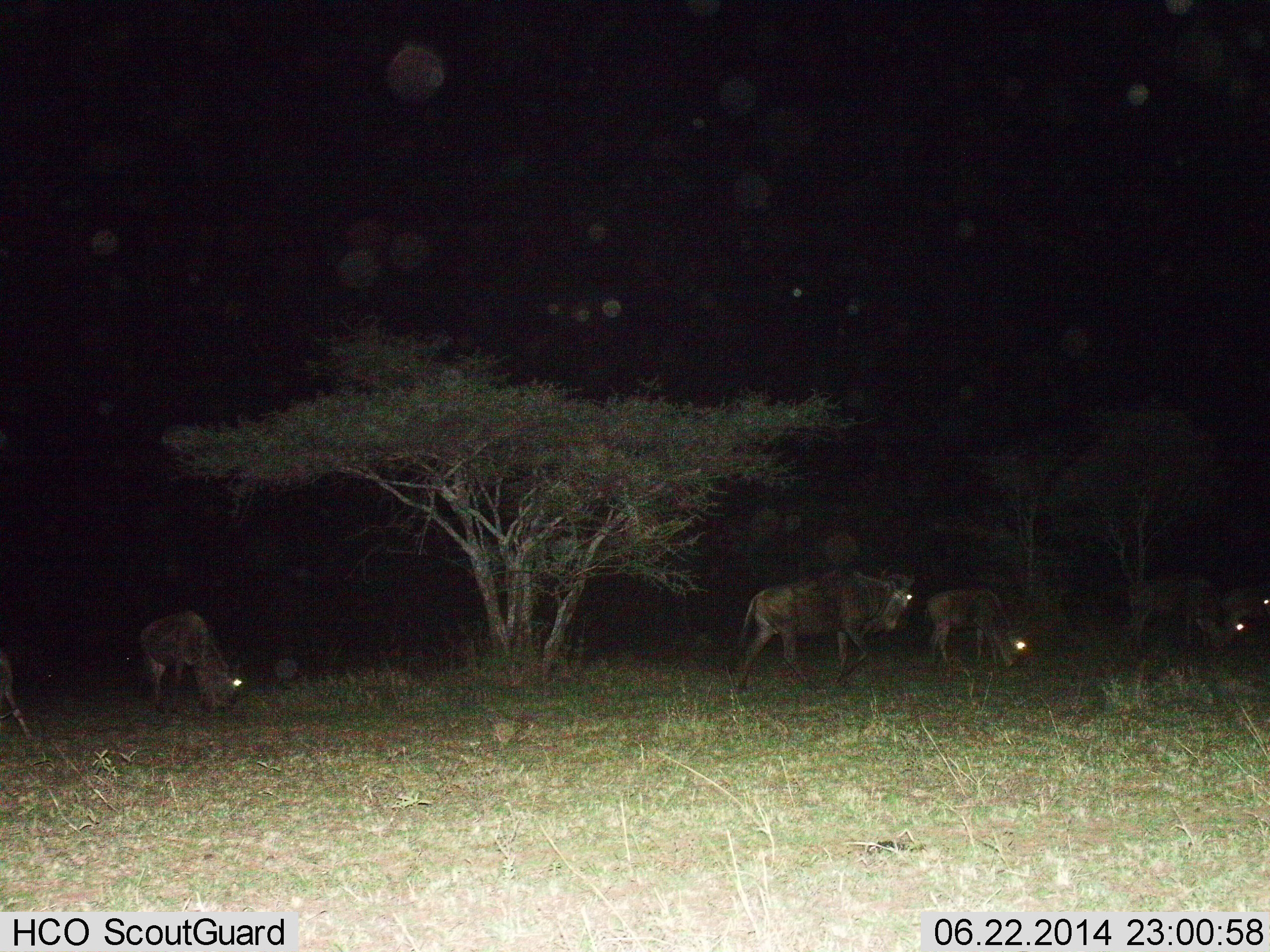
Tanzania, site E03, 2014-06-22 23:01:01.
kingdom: Animalia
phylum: Chordata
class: Mammalia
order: Artiodactyla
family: Bovidae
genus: Connochaetes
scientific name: Connochaetes taurinus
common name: blue wildebeest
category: wildebeest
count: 5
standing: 50%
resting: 0%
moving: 40%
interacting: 0%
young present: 0%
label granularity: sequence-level